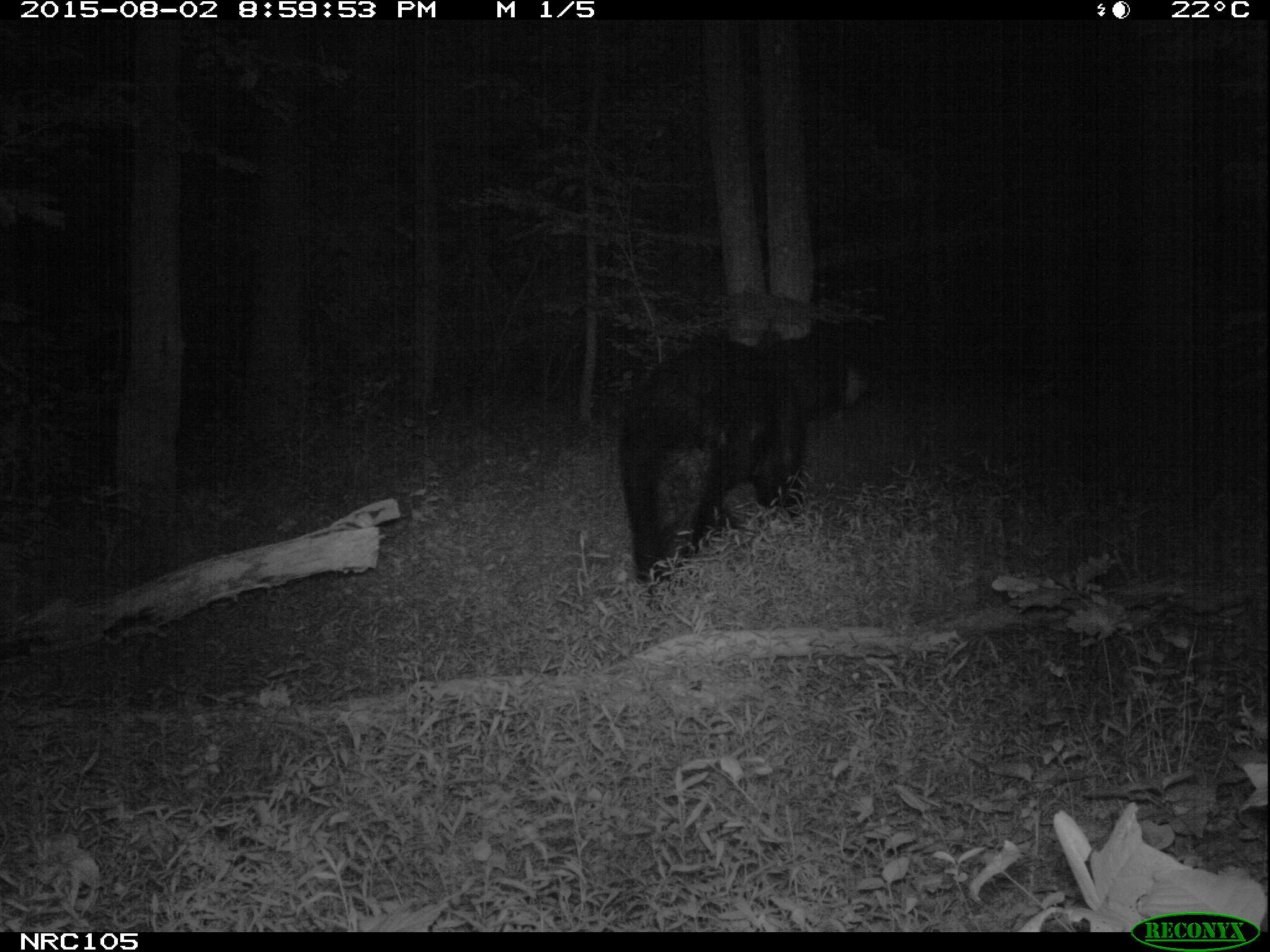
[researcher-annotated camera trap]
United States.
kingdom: Animalia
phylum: Chordata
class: Mammalia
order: Carnivora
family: Ursidae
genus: Ursus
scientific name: Ursus americanus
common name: american black bear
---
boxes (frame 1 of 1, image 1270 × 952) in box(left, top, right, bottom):
American Black Bear: box(611, 320, 880, 581)